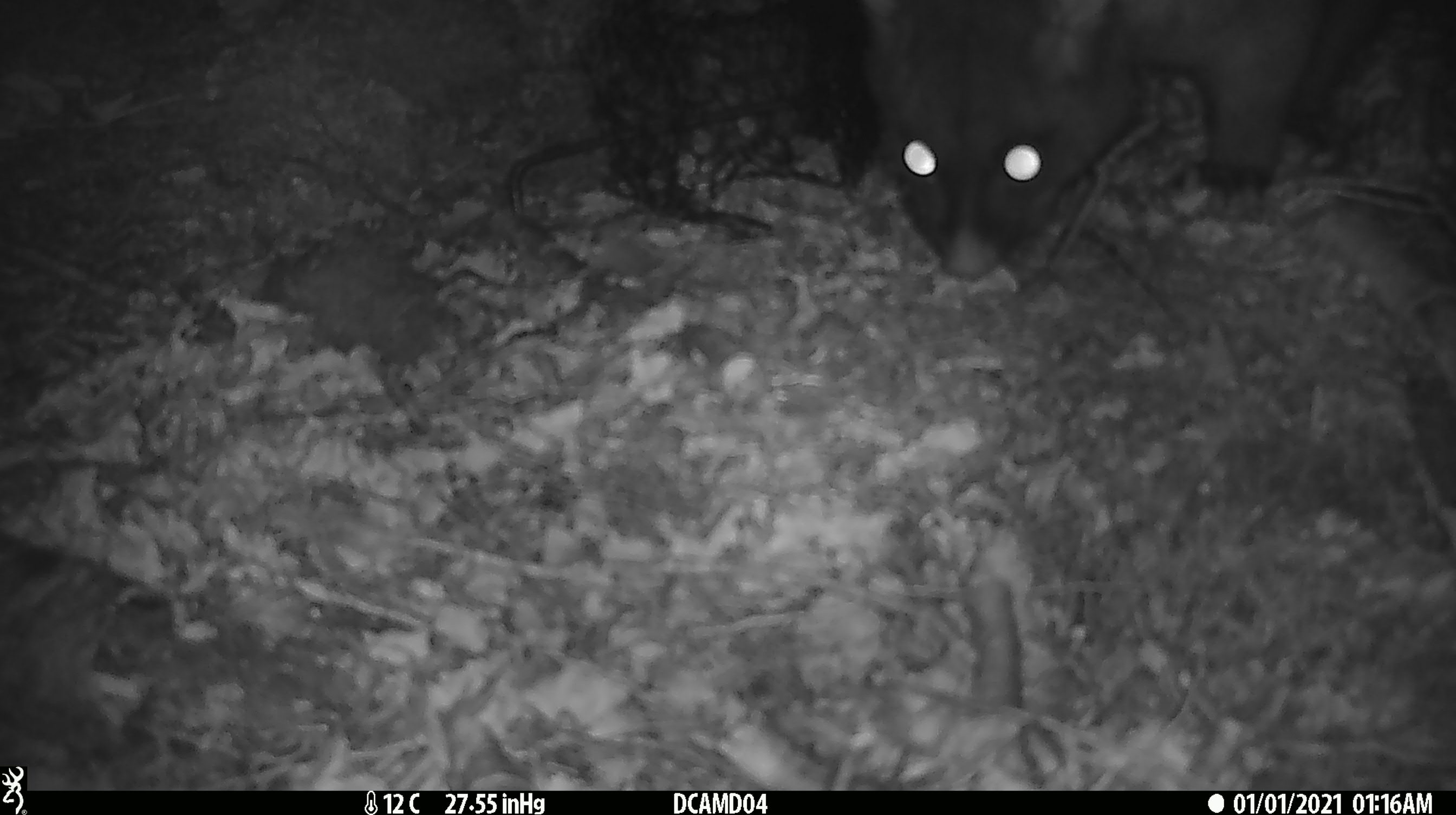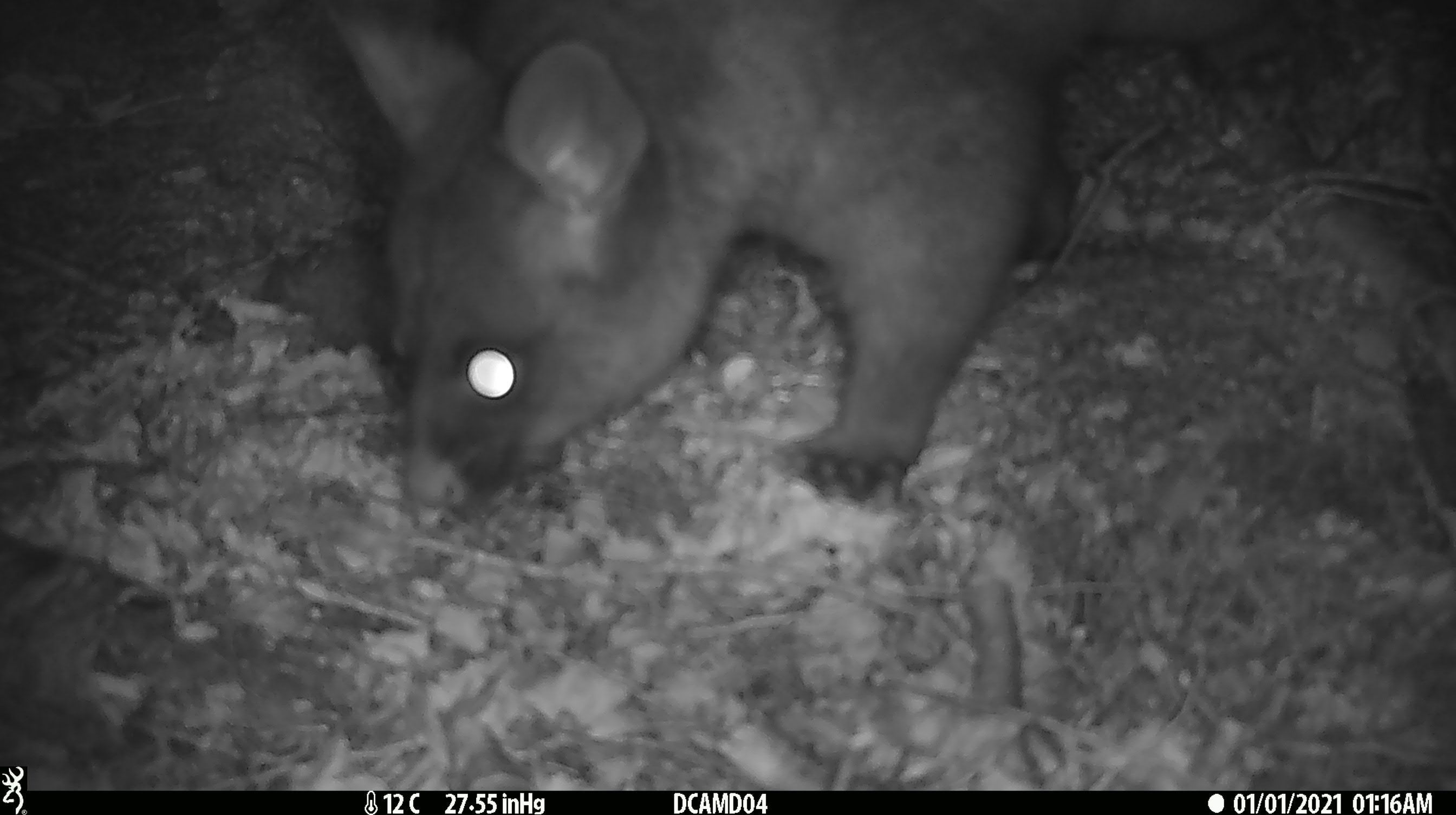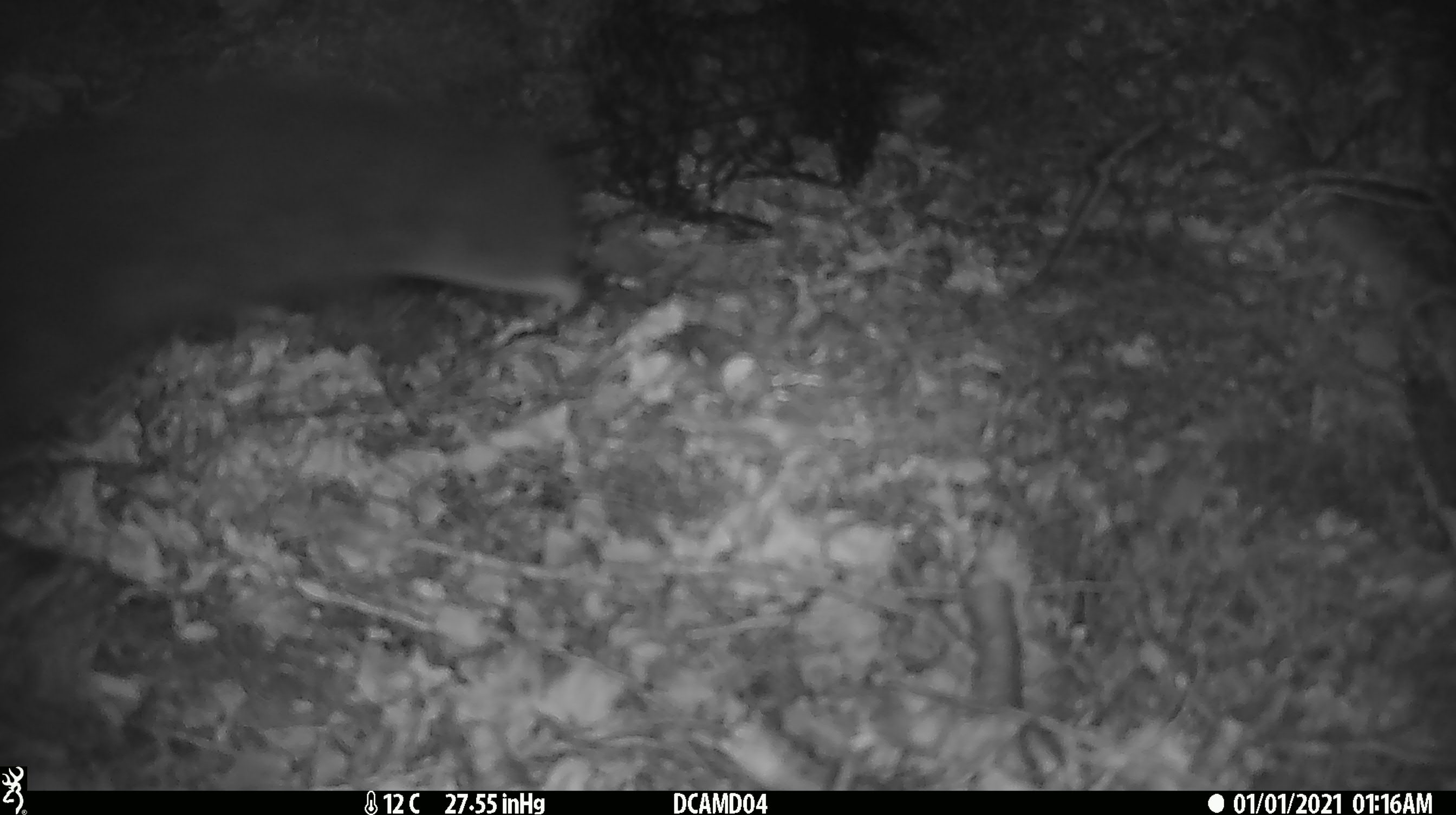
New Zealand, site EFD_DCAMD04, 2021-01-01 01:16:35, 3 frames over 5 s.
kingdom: Animalia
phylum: Chordata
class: Mammalia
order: Diprotodontia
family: Phalangeridae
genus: Trichosurus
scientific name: Trichosurus vulpecula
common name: common brushtail possum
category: possum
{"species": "possum (common brushtail possum) (Trichosurus vulpecula)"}